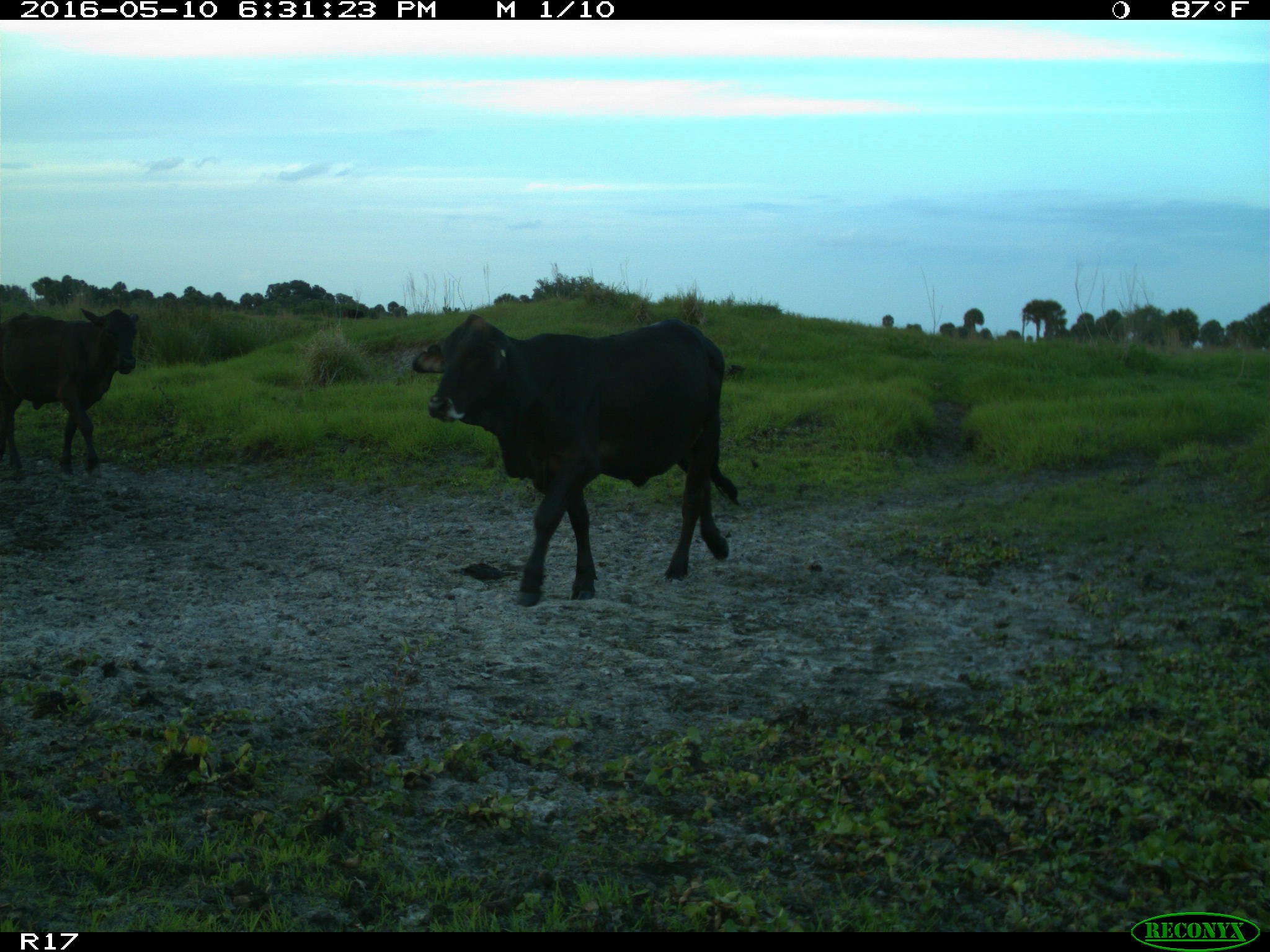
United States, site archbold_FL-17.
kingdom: Animalia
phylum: Chordata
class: Mammalia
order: Artiodactyla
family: Bovidae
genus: Bos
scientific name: Bos taurus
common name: domestic cow